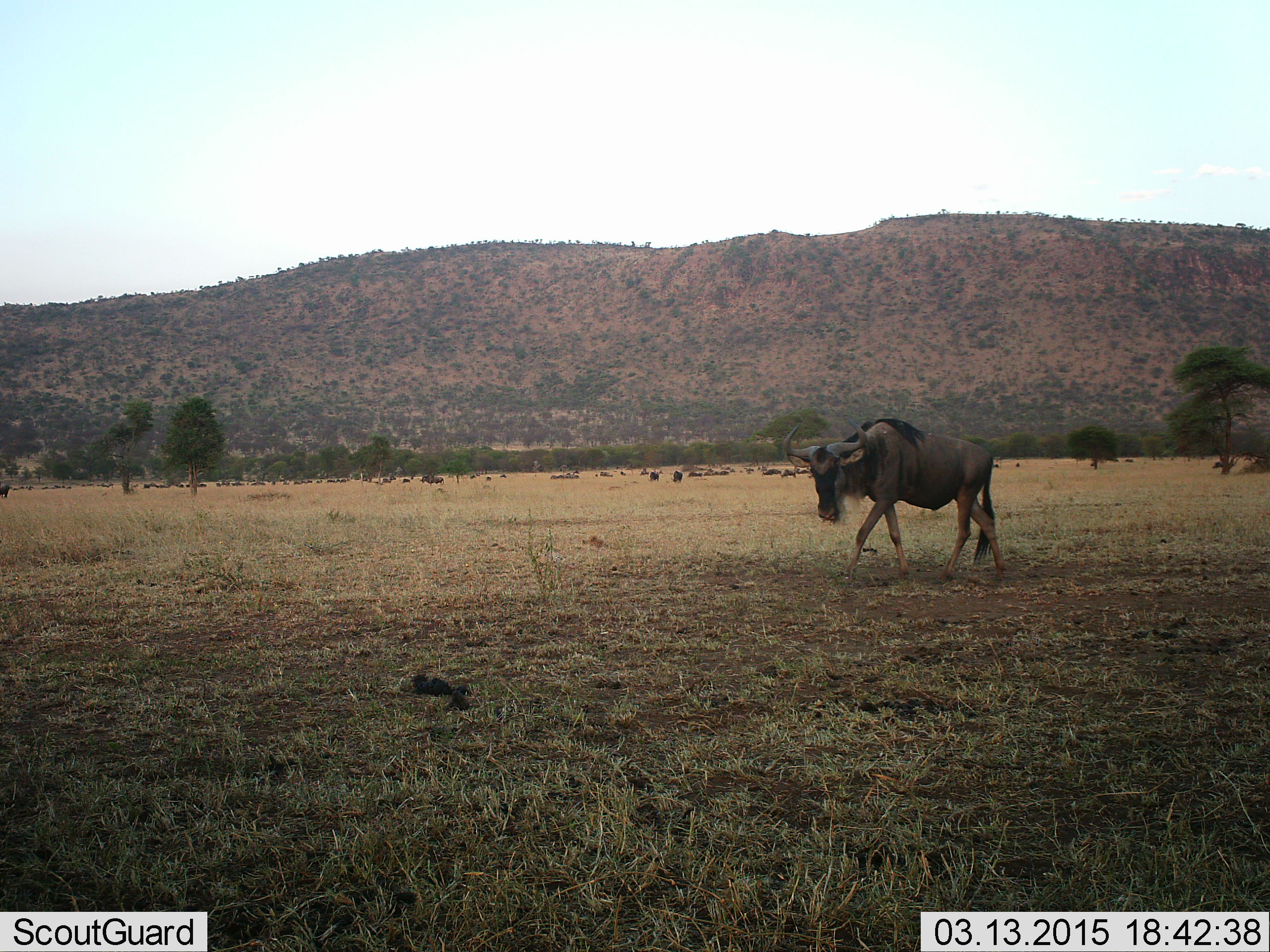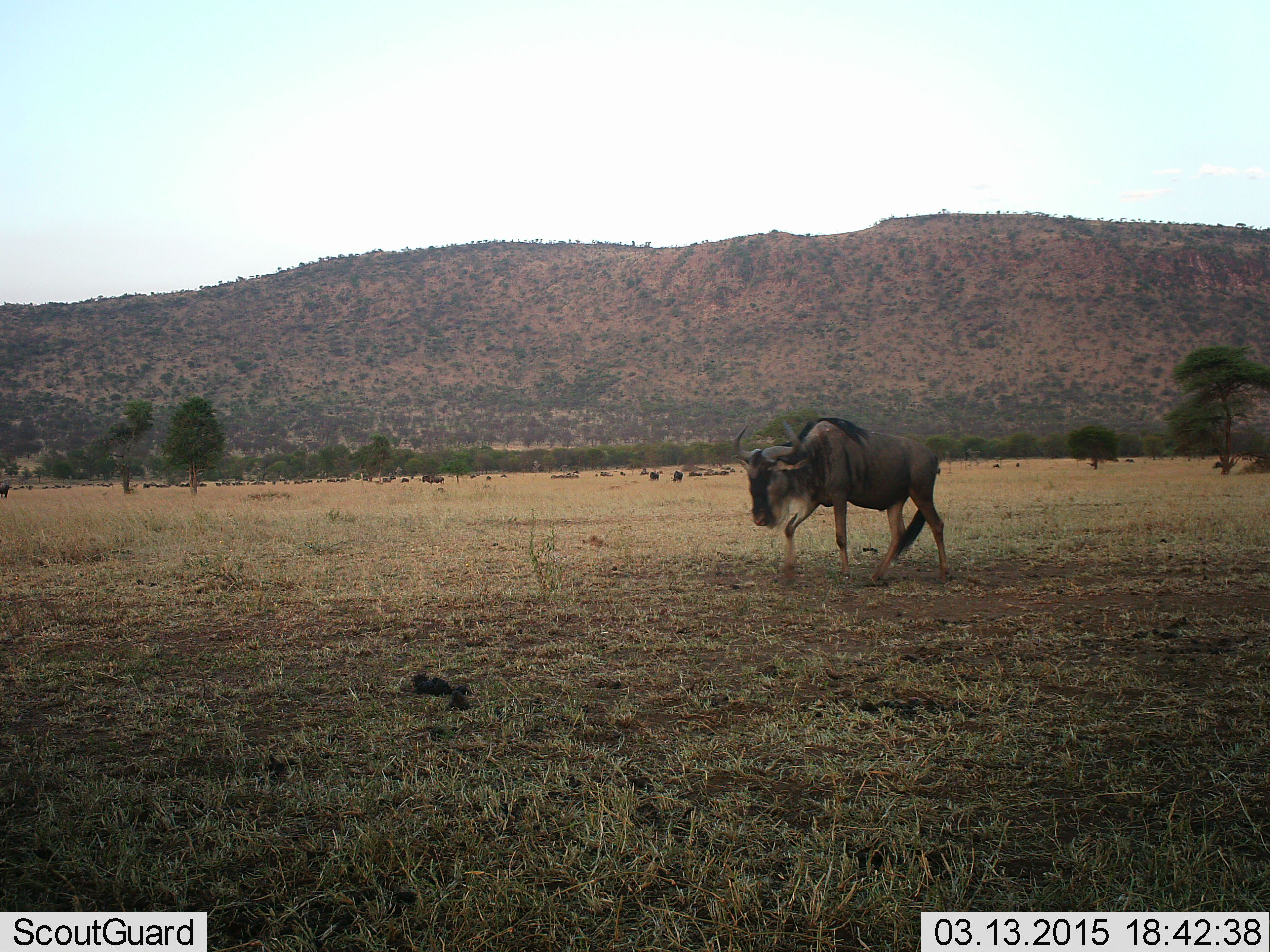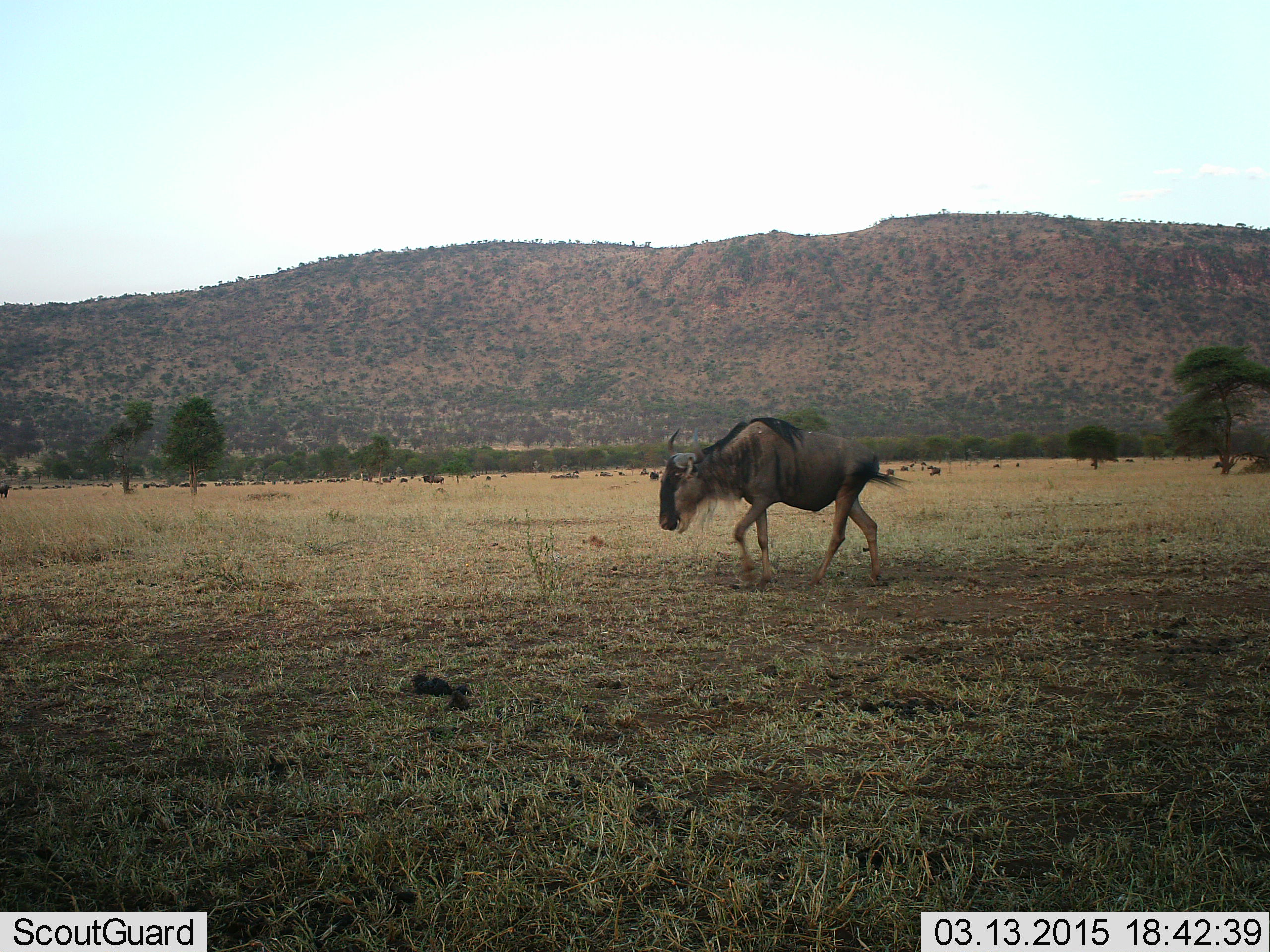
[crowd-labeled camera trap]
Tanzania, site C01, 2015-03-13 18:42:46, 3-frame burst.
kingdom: Animalia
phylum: Chordata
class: Mammalia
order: Artiodactyla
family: Bovidae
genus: Connochaetes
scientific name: Connochaetes taurinus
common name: blue wildebeest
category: wildebeest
Wildebeest (blue wildebeest) (Connochaetes taurinus), count 1. Behavior (volunteer vote fractions): standing 50%, resting 0%, moving 90%, interacting 0%. Young present (vote fraction): 0%. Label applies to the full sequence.